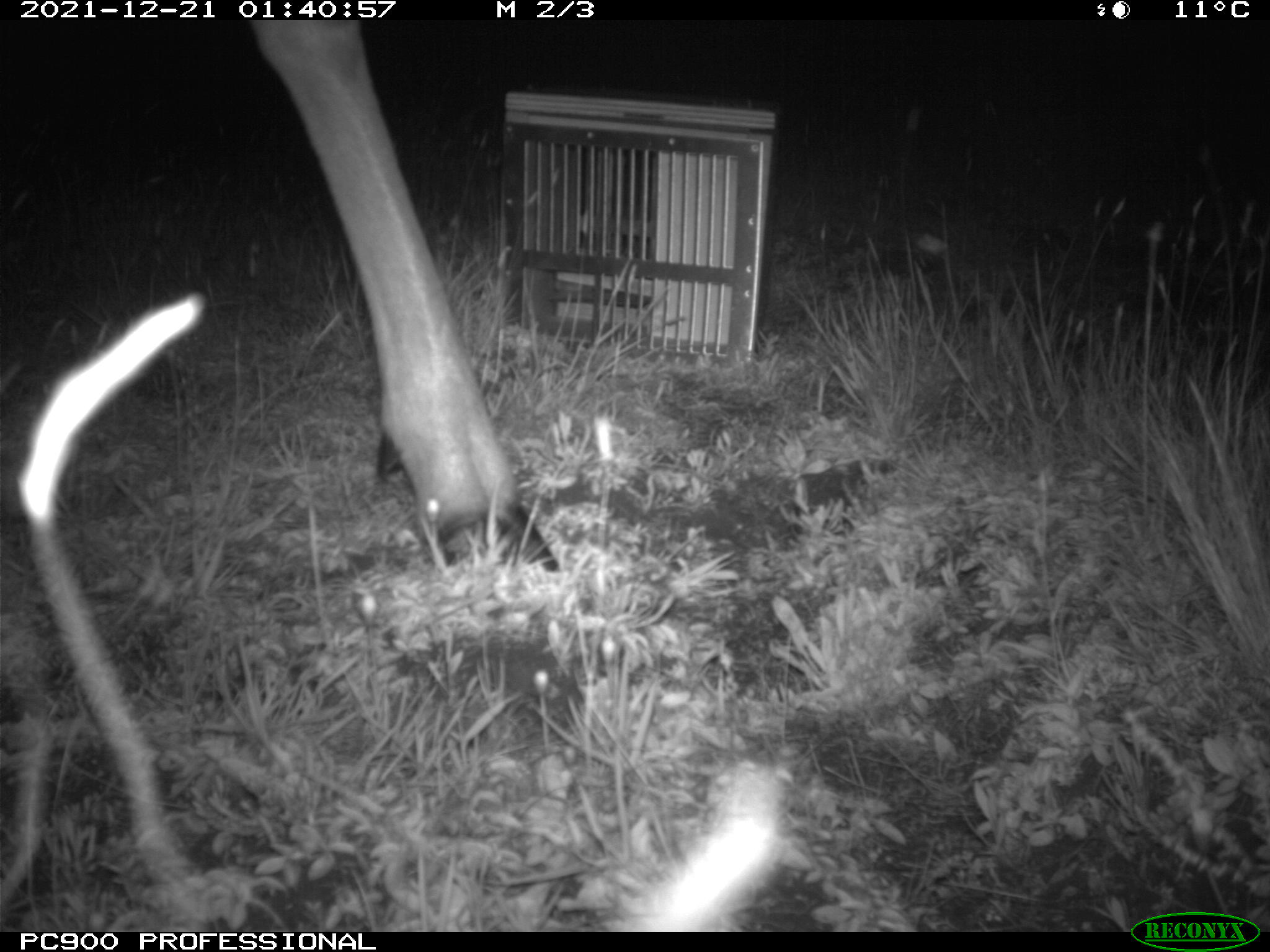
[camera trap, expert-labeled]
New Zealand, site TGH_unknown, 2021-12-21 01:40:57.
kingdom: Animalia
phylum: Chordata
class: Mammalia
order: Artiodactyla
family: Cervidae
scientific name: Cervidae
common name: deer